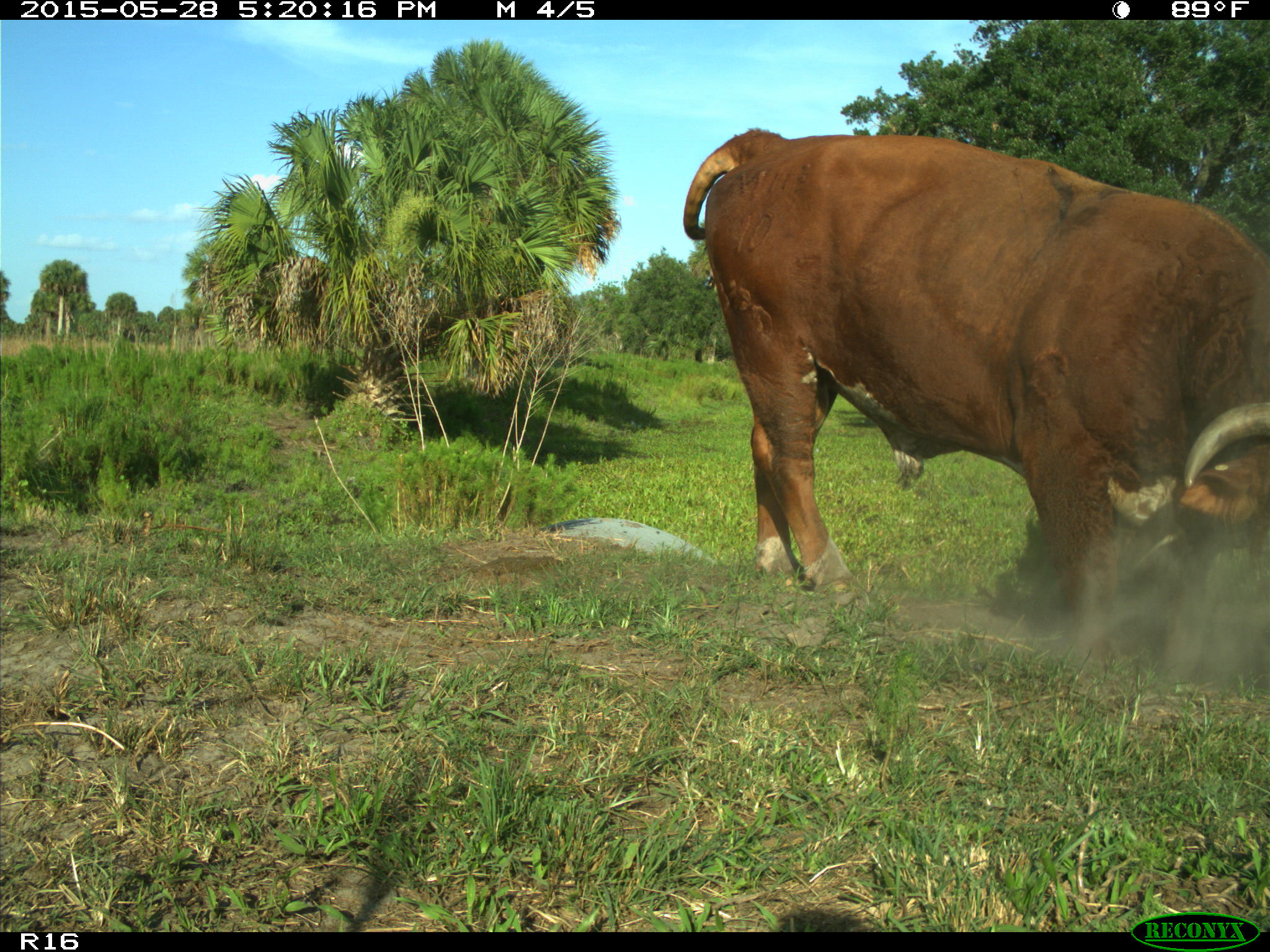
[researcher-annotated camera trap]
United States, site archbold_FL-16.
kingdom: Animalia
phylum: Chordata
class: Mammalia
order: Artiodactyla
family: Bovidae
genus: Bos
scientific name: Bos taurus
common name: domestic cow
Bos taurus (domestic cow).